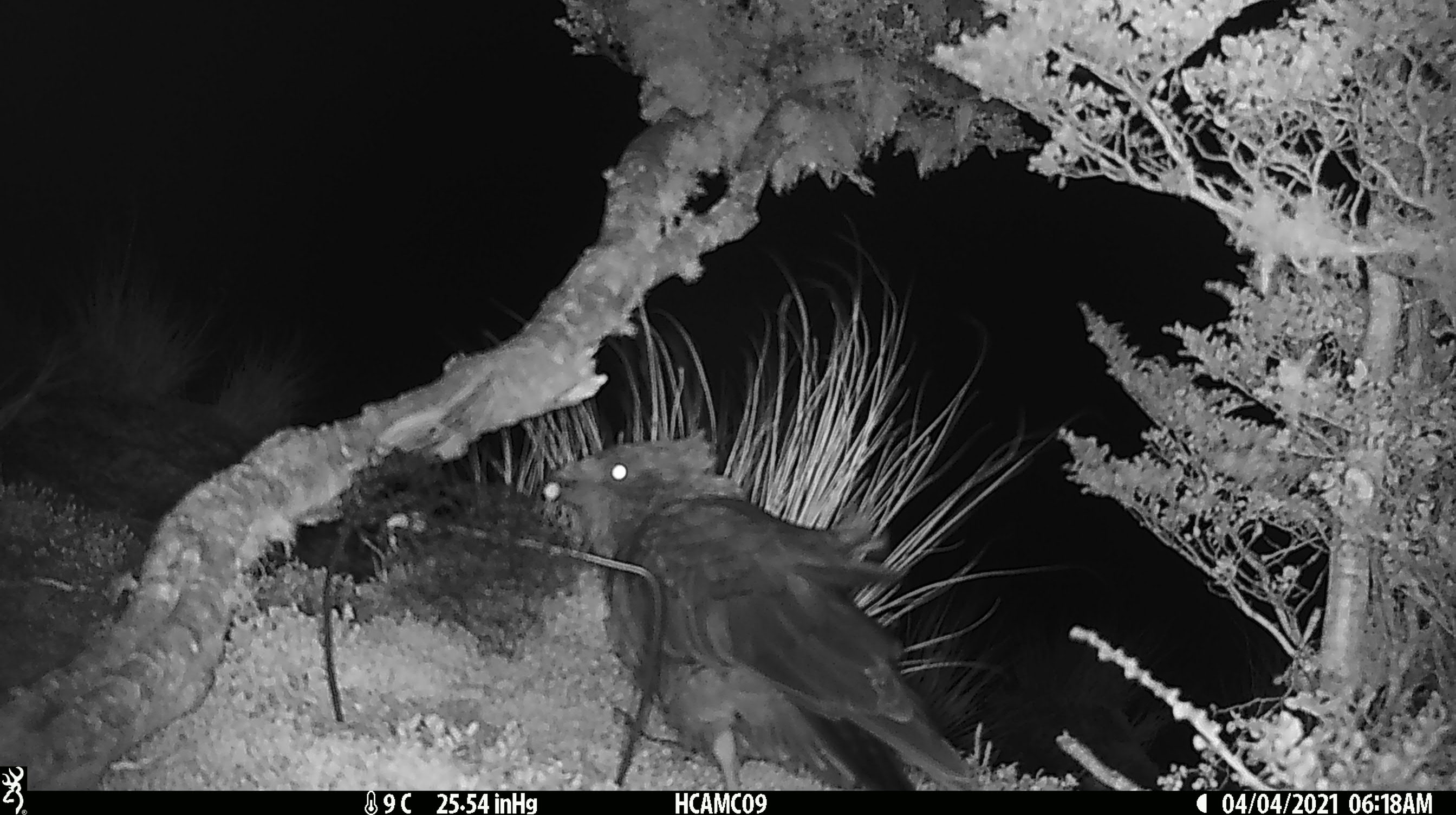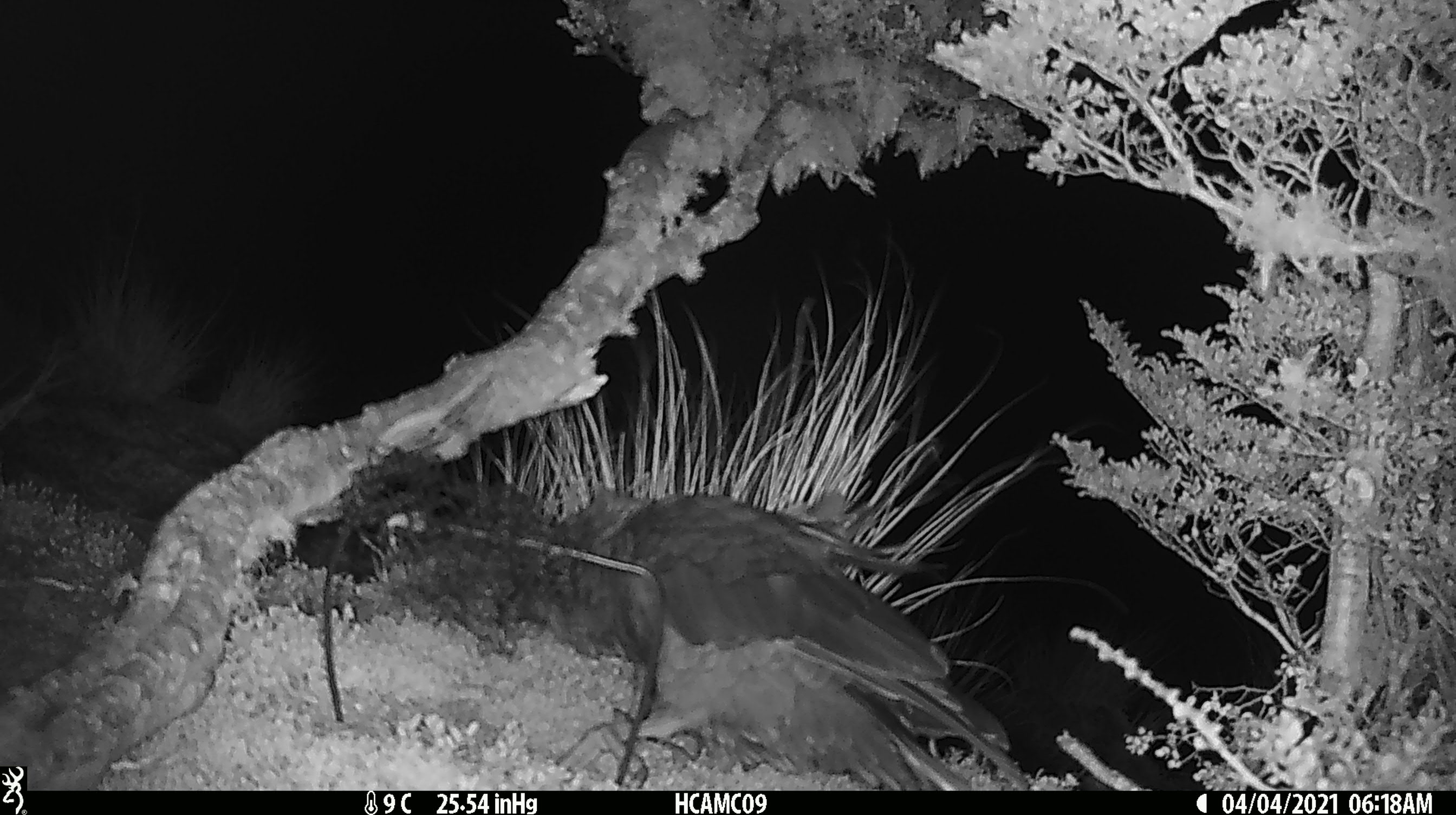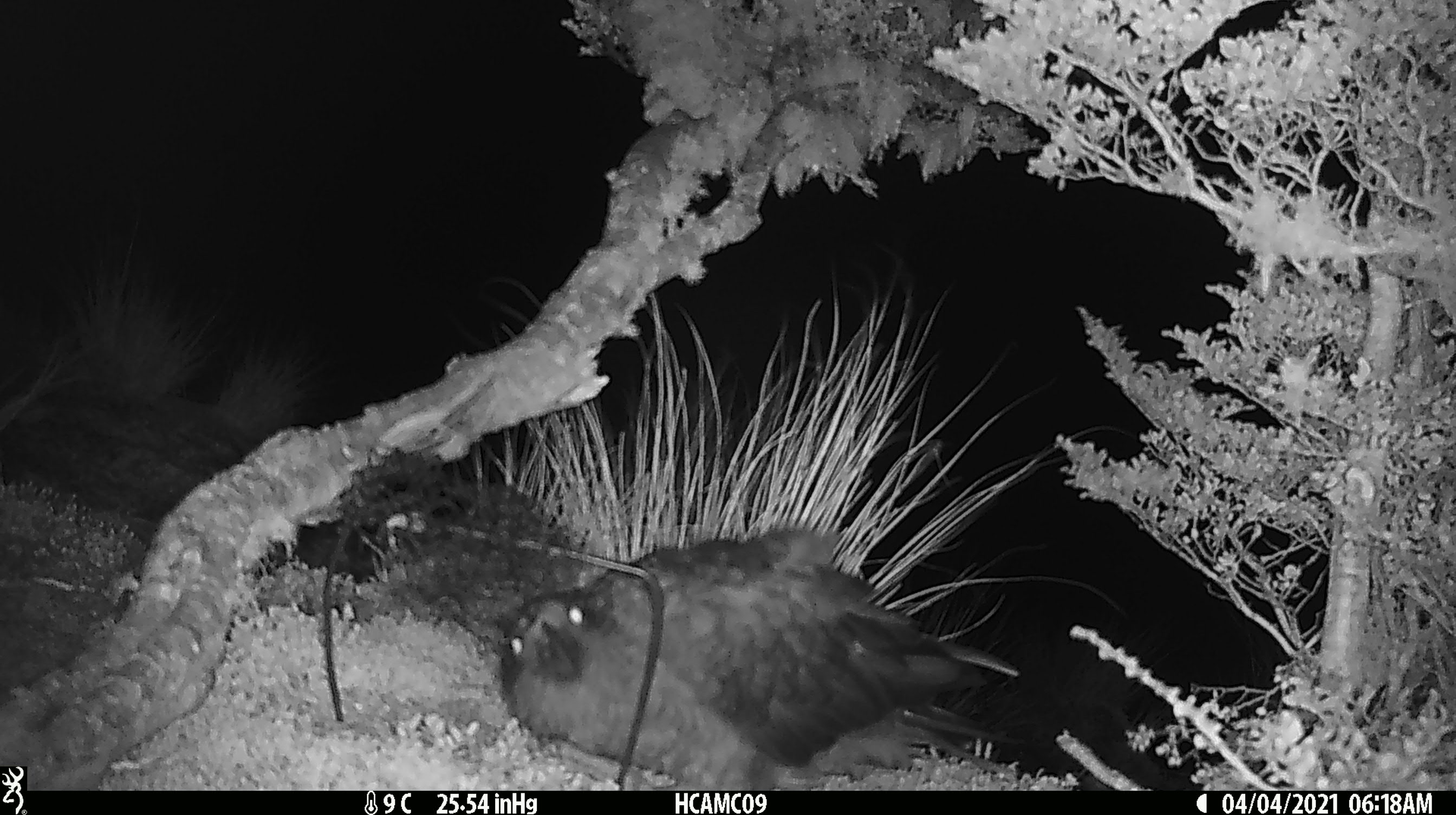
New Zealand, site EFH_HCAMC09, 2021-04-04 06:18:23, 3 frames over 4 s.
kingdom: Animalia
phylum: Chordata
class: Aves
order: Psittaciformes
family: Strigopidae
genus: Nestor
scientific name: Nestor notabilis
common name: kea